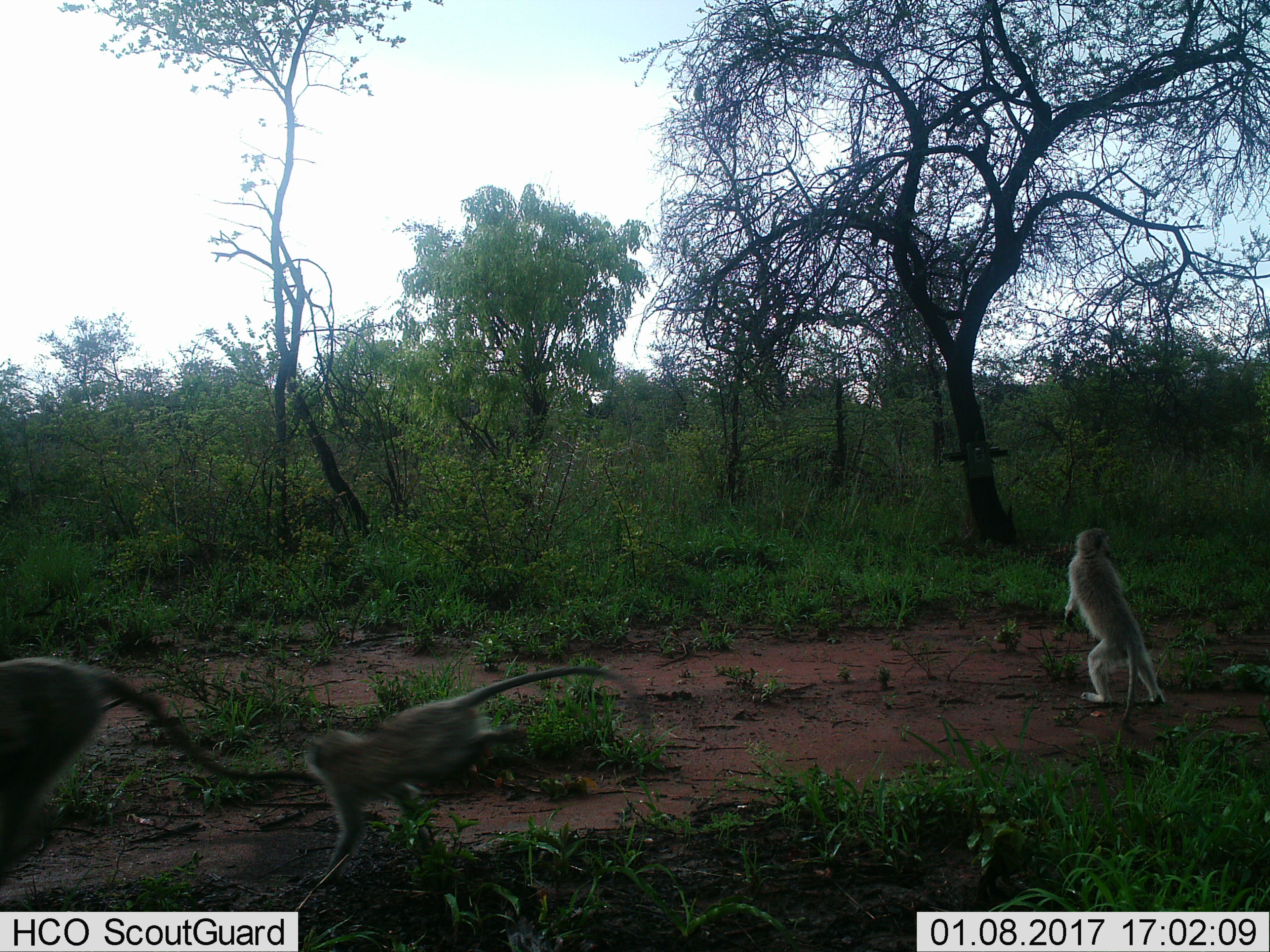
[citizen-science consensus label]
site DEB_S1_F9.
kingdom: Animalia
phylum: Chordata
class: Mammalia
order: Primates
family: Cercopithecidae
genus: Chlorocebus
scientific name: Chlorocebus pygerythrus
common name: vervet monkey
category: monkeyvervet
Monkeyvervet (vervet monkey) (Chlorocebus pygerythrus), count 3. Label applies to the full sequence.